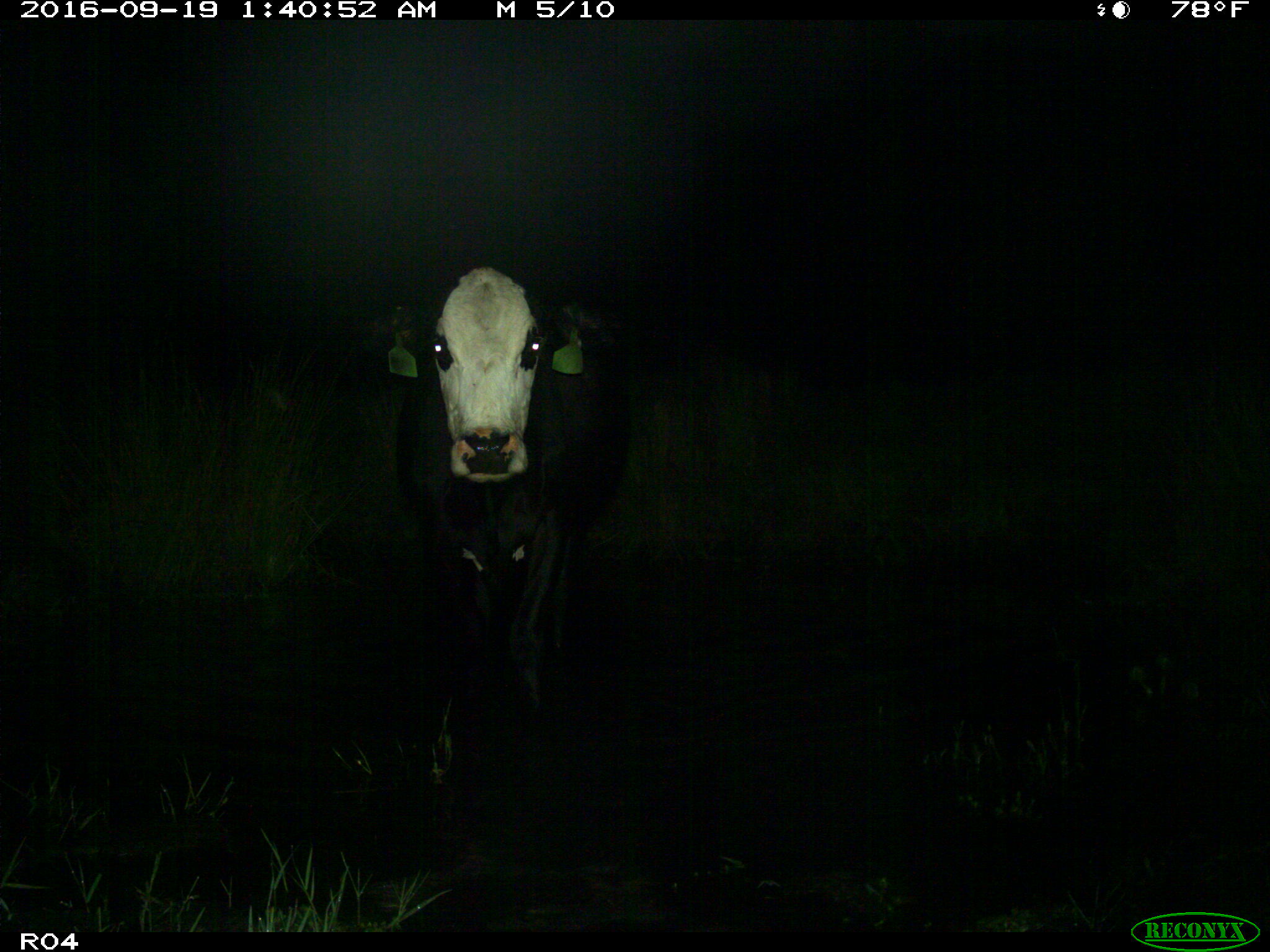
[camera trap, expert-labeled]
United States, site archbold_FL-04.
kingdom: Animalia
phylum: Chordata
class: Mammalia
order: Artiodactyla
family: Bovidae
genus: Bos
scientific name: Bos taurus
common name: domestic cow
Bos taurus (domestic cow).